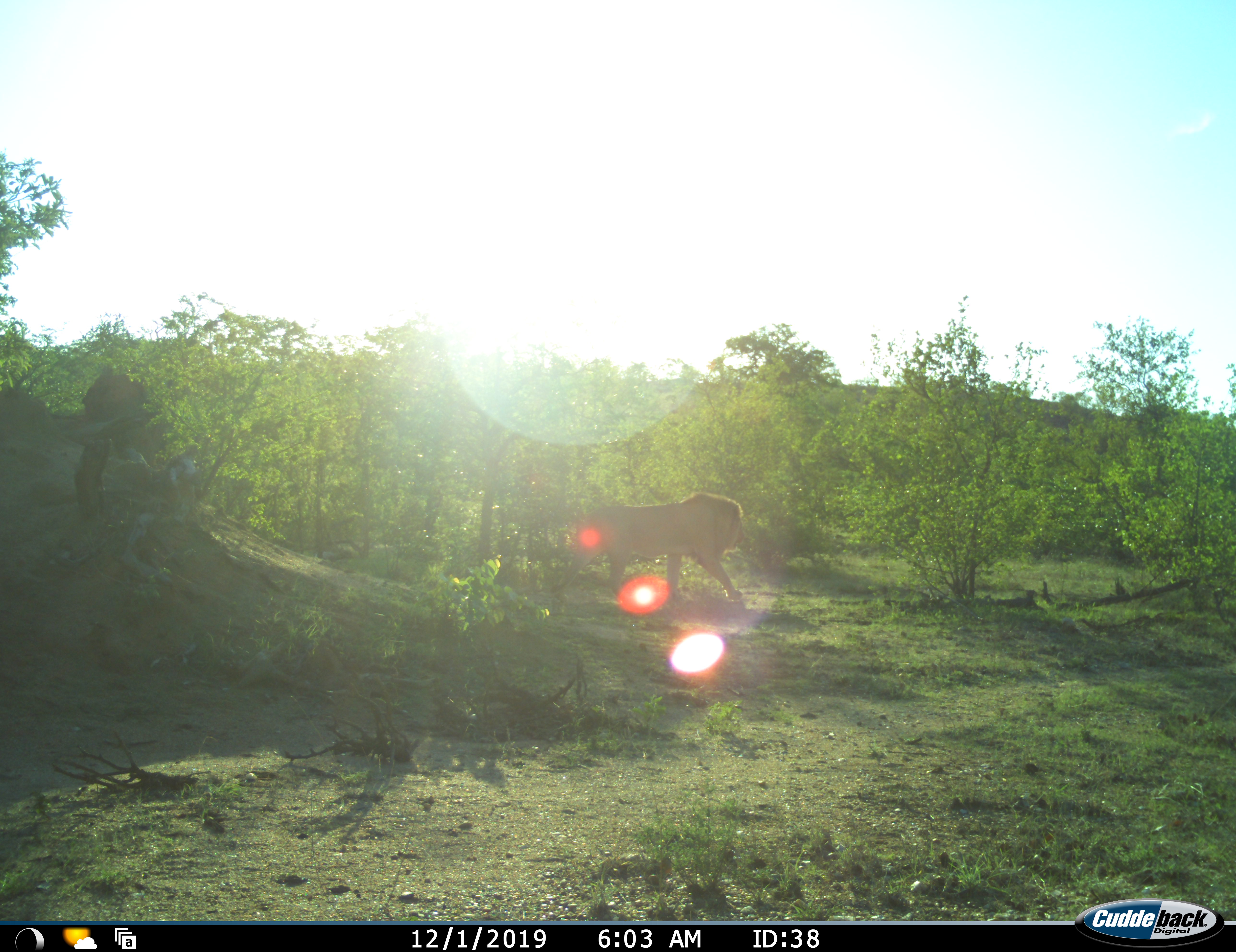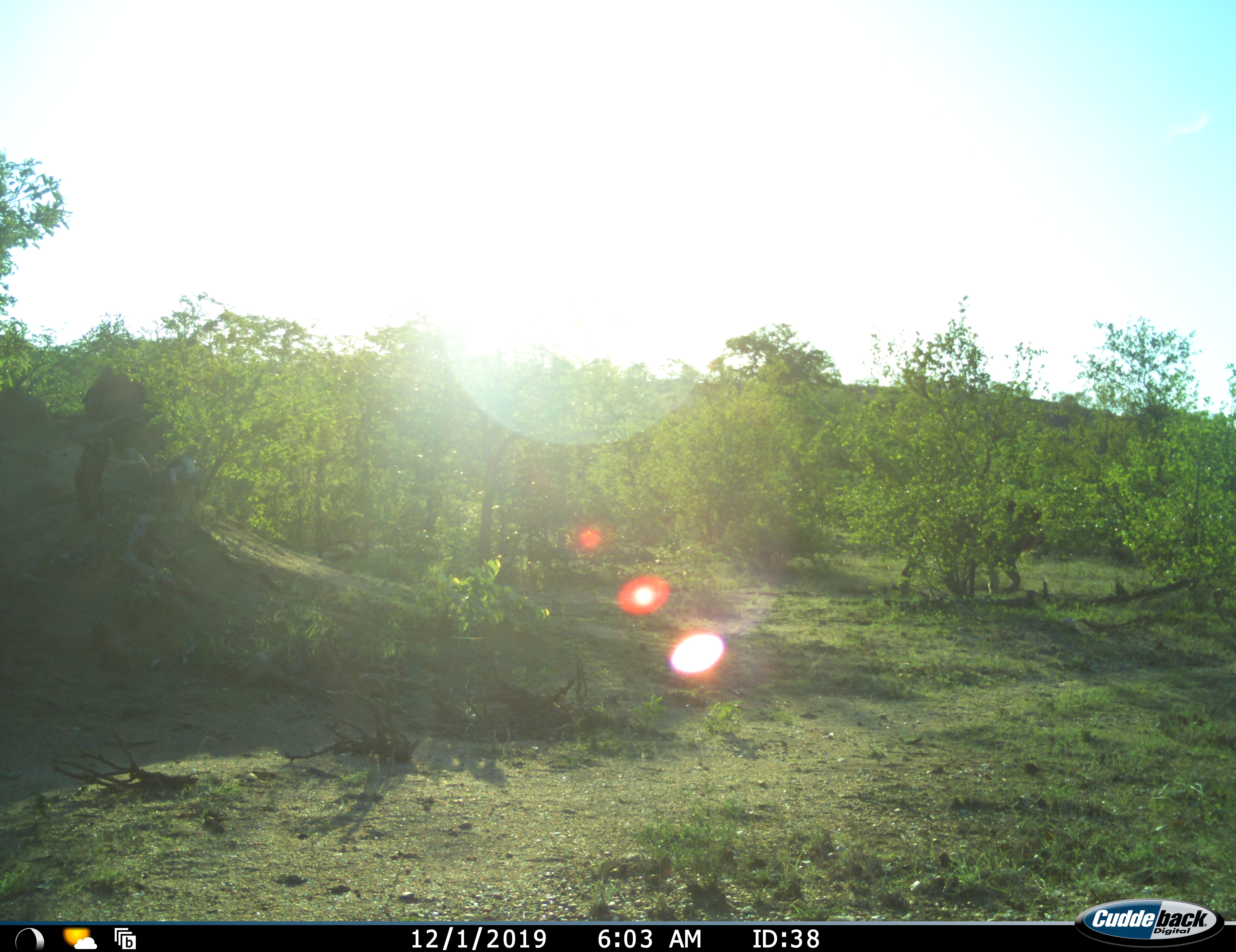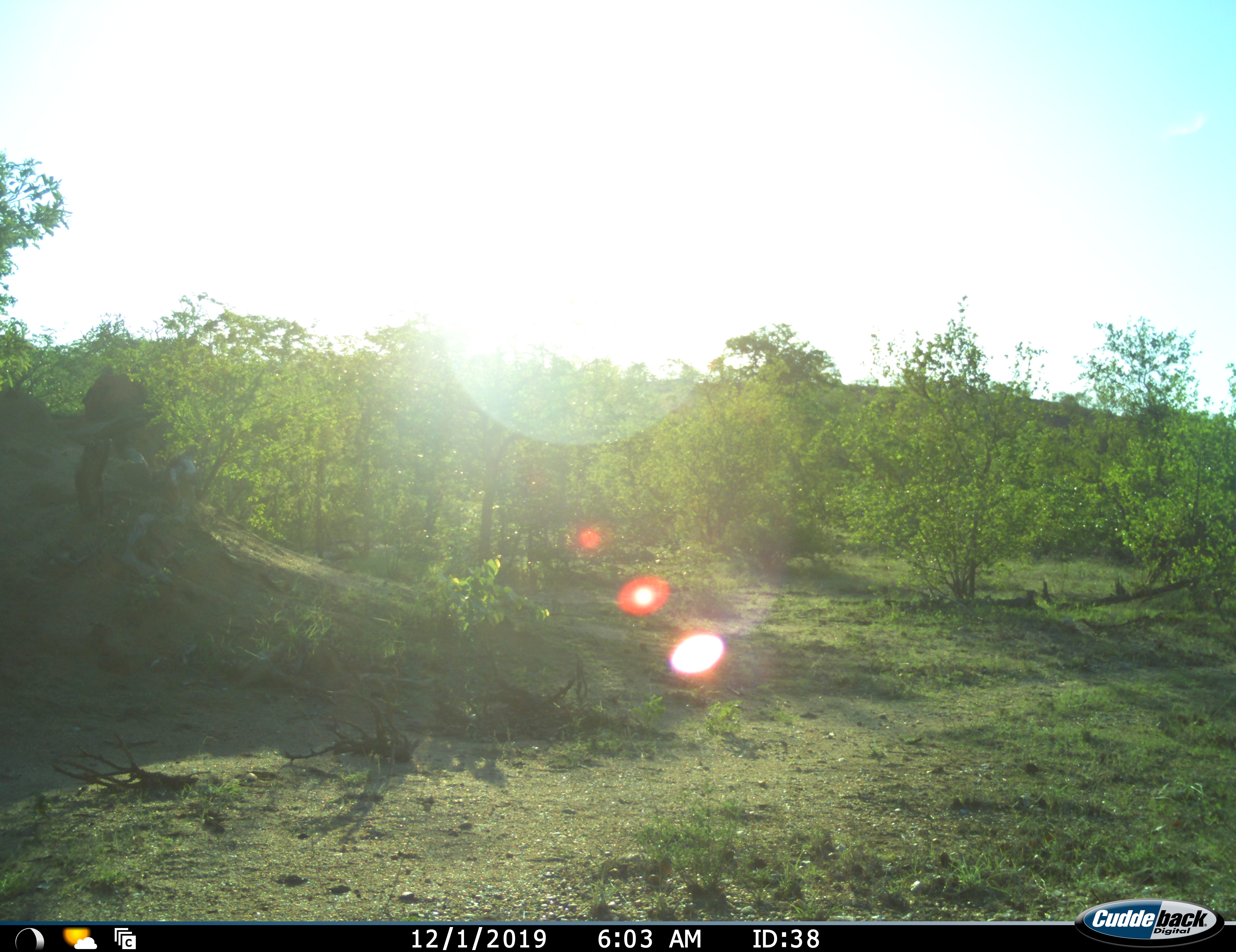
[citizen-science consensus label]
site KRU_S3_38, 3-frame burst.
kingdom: Animalia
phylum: Chordata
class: Mammalia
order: Carnivora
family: Felidae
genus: Panthera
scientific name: Panthera leo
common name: lion male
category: lionmale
Lionmale (lion male) (Panthera leo), count 1. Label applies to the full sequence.